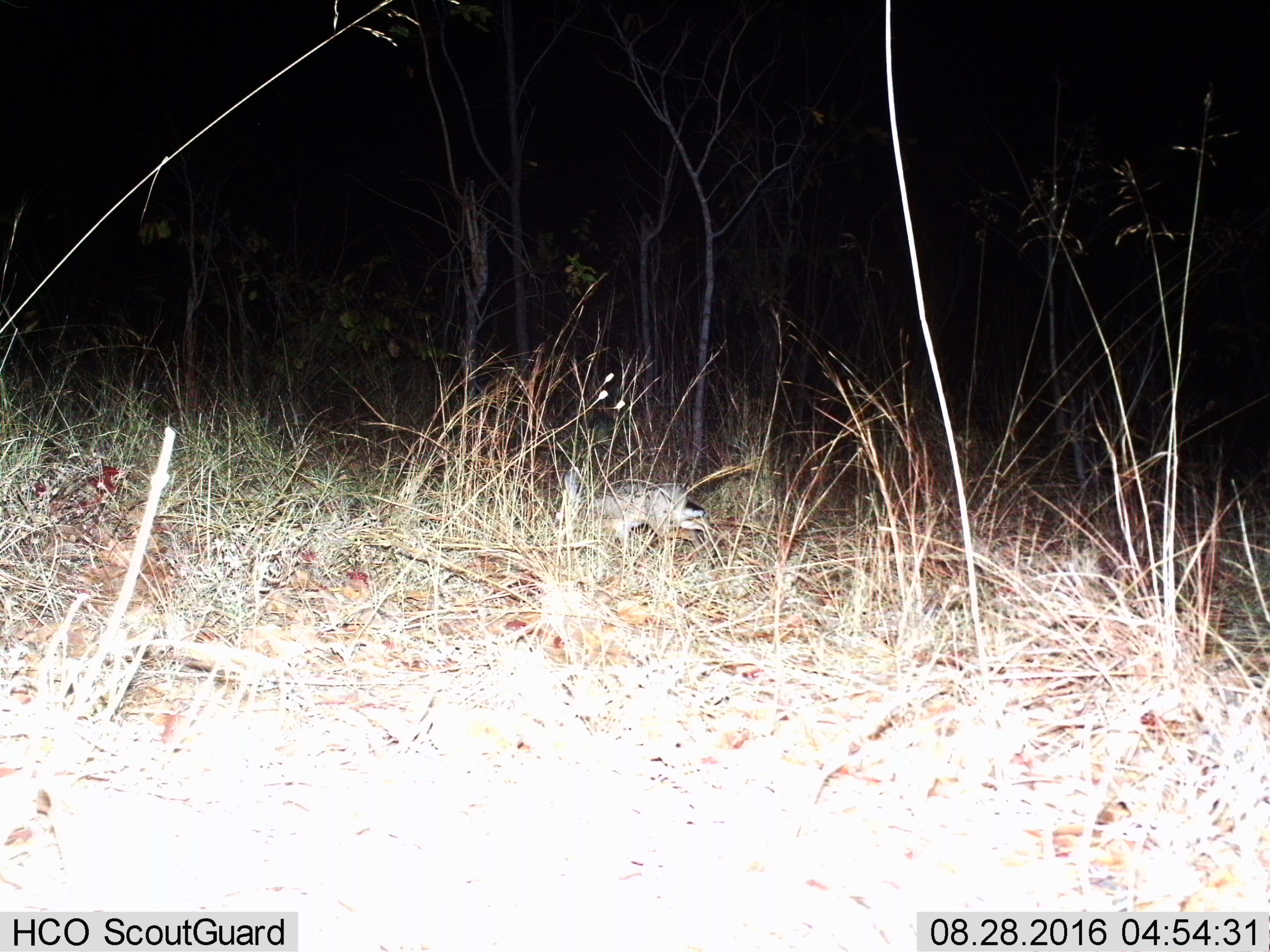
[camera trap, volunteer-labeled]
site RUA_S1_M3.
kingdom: Animalia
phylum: Chordata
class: Mammalia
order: Lagomorpha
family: Leporidae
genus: Lepus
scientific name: Lepus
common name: hare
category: hareunknown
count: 1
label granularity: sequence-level